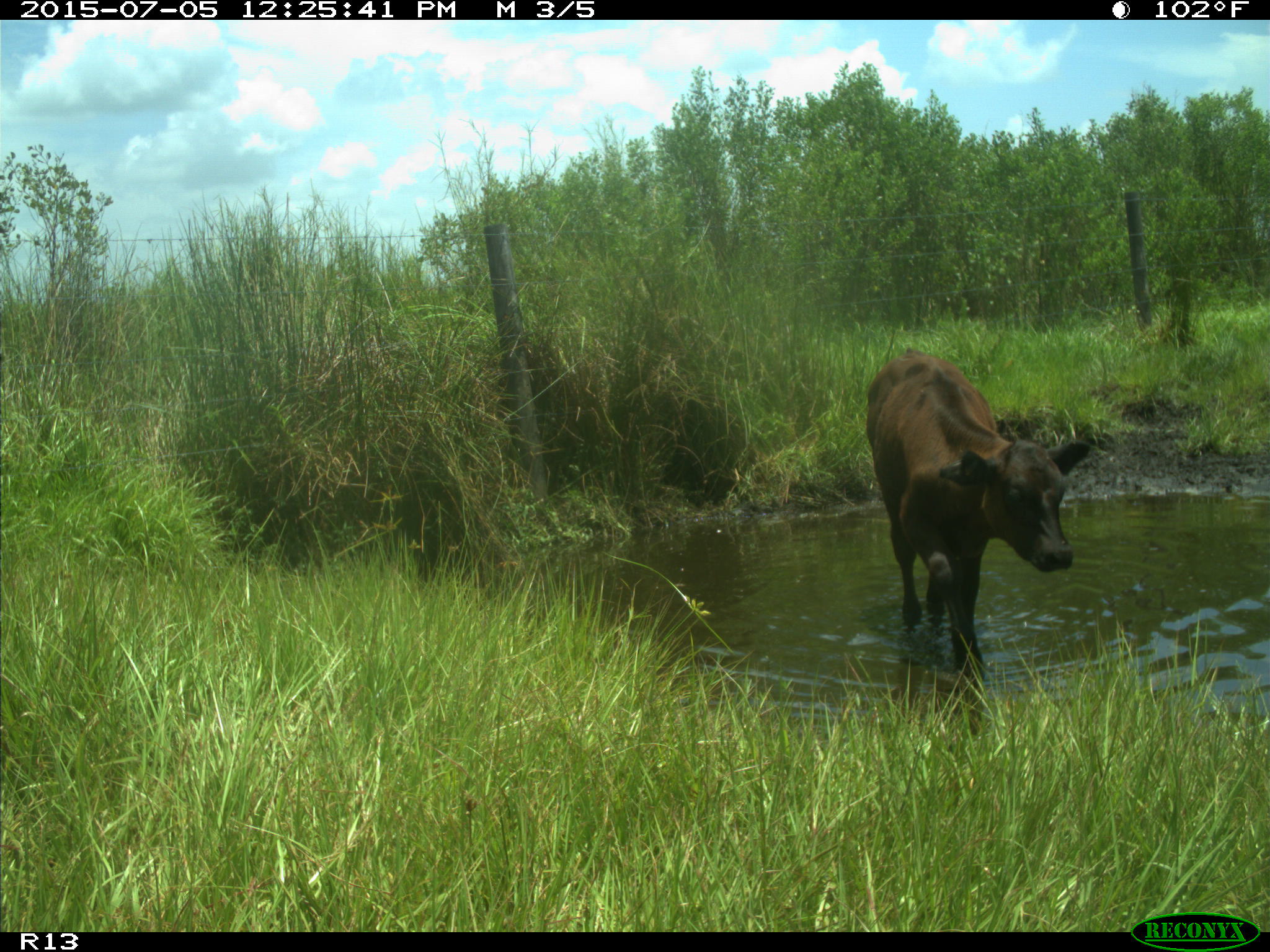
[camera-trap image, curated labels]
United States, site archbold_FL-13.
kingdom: Animalia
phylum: Chordata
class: Mammalia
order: Artiodactyla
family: Bovidae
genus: Bos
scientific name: Bos taurus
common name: domestic cow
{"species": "Bos taurus (domestic cow)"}